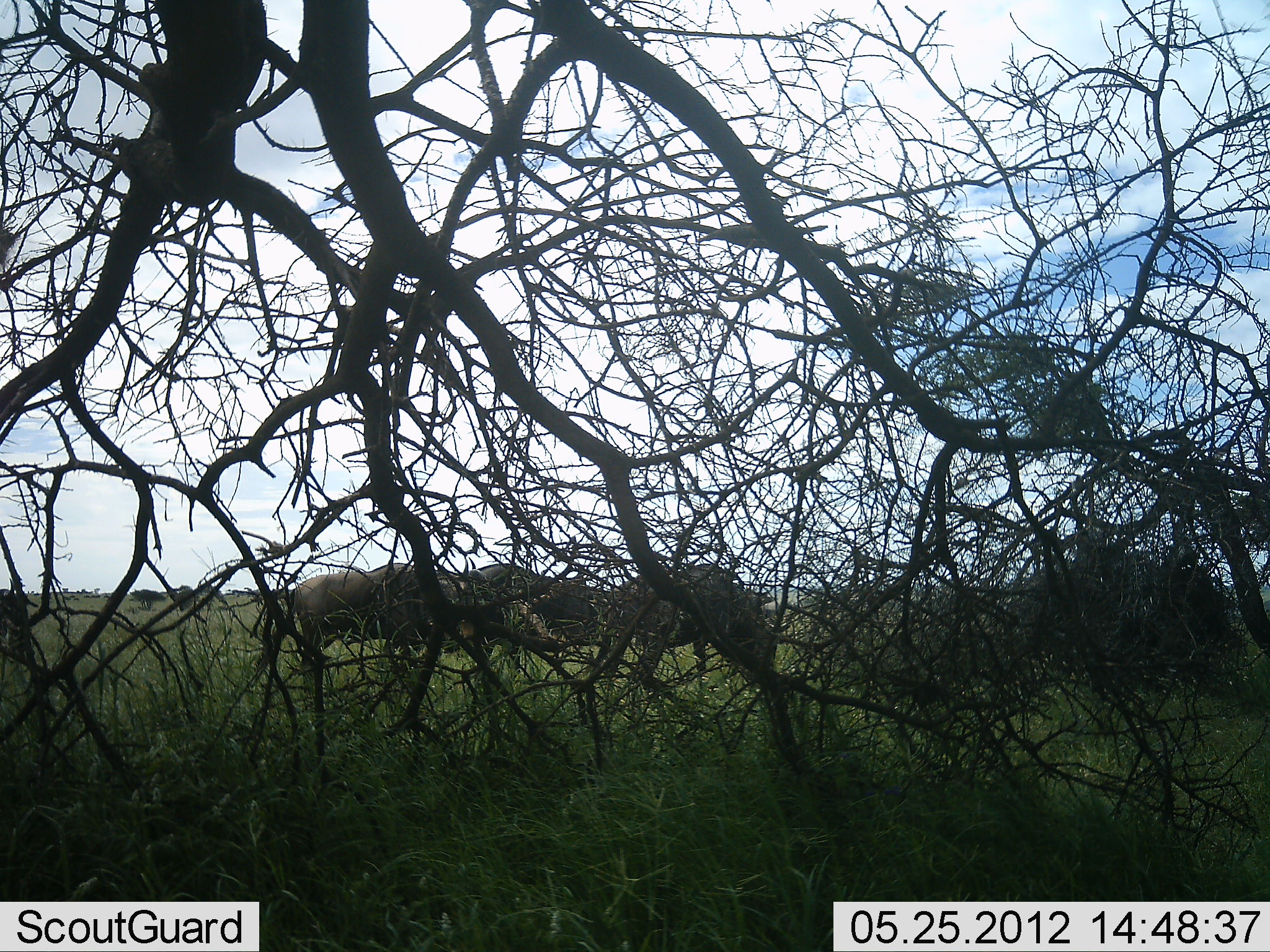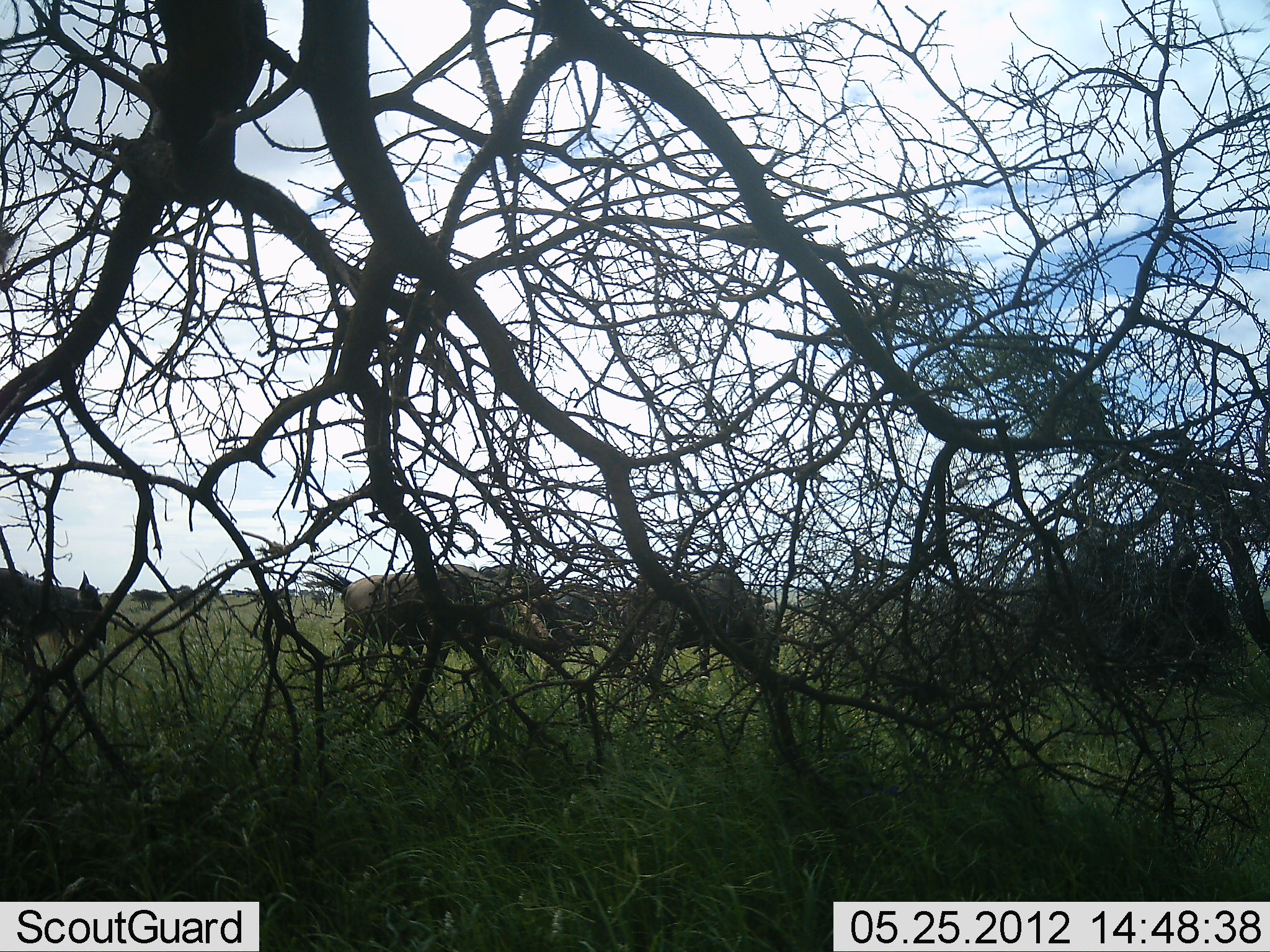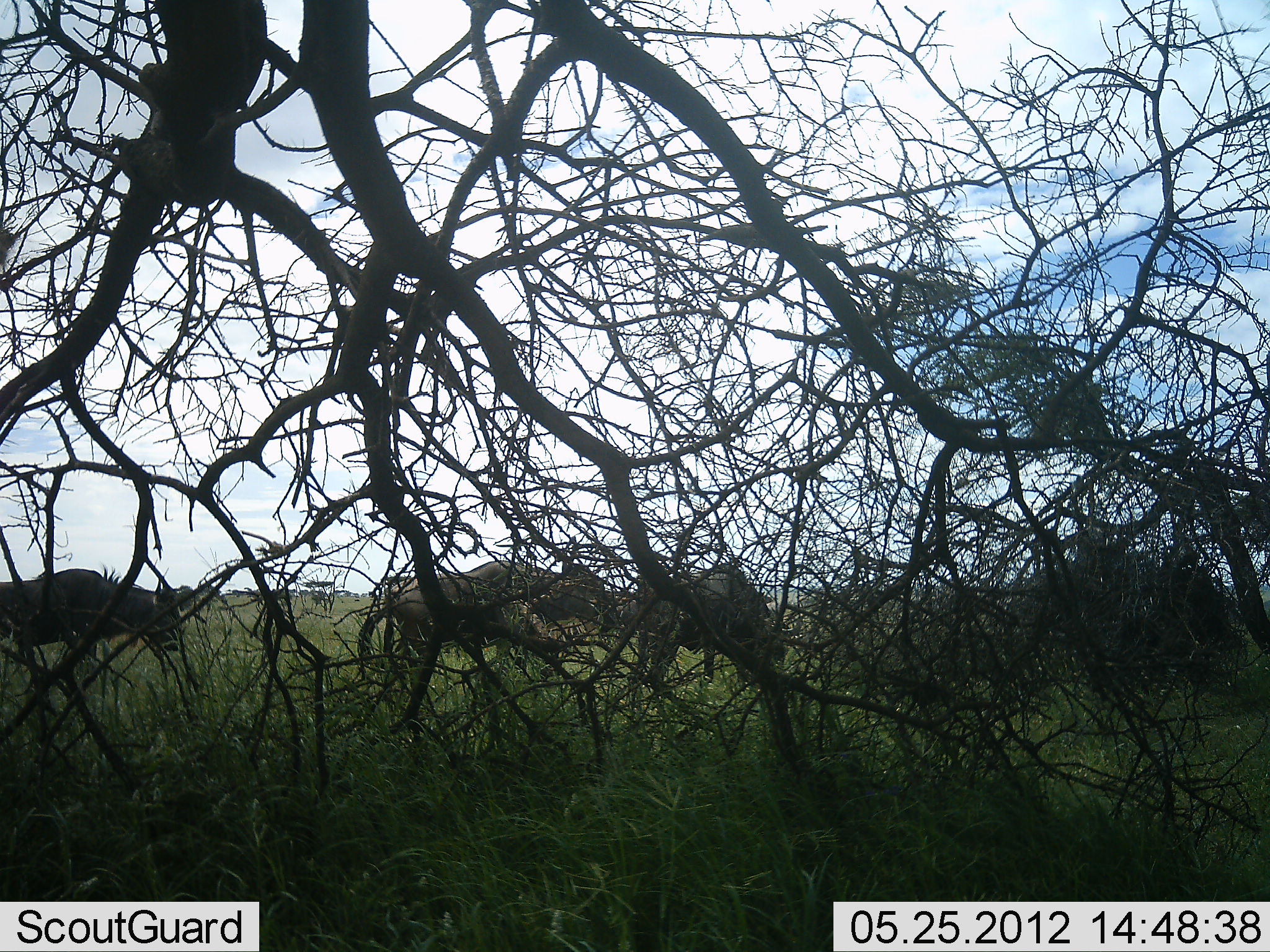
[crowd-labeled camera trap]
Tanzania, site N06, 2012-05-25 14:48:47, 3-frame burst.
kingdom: Animalia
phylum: Chordata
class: Mammalia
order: Artiodactyla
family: Bovidae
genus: Connochaetes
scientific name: Connochaetes taurinus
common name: blue wildebeest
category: wildebeest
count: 4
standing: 10%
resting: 0%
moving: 85%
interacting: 0%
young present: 0%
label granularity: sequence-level